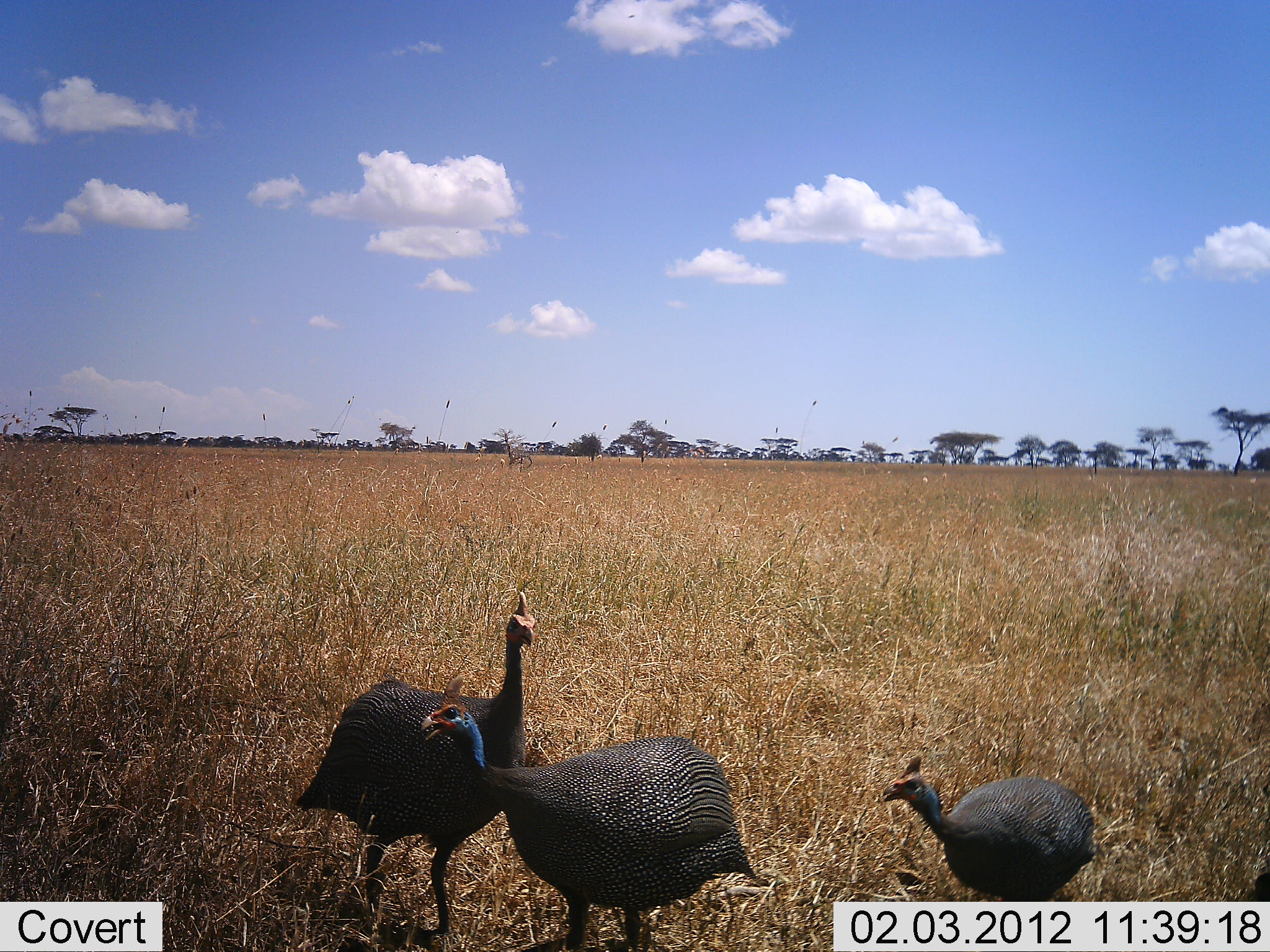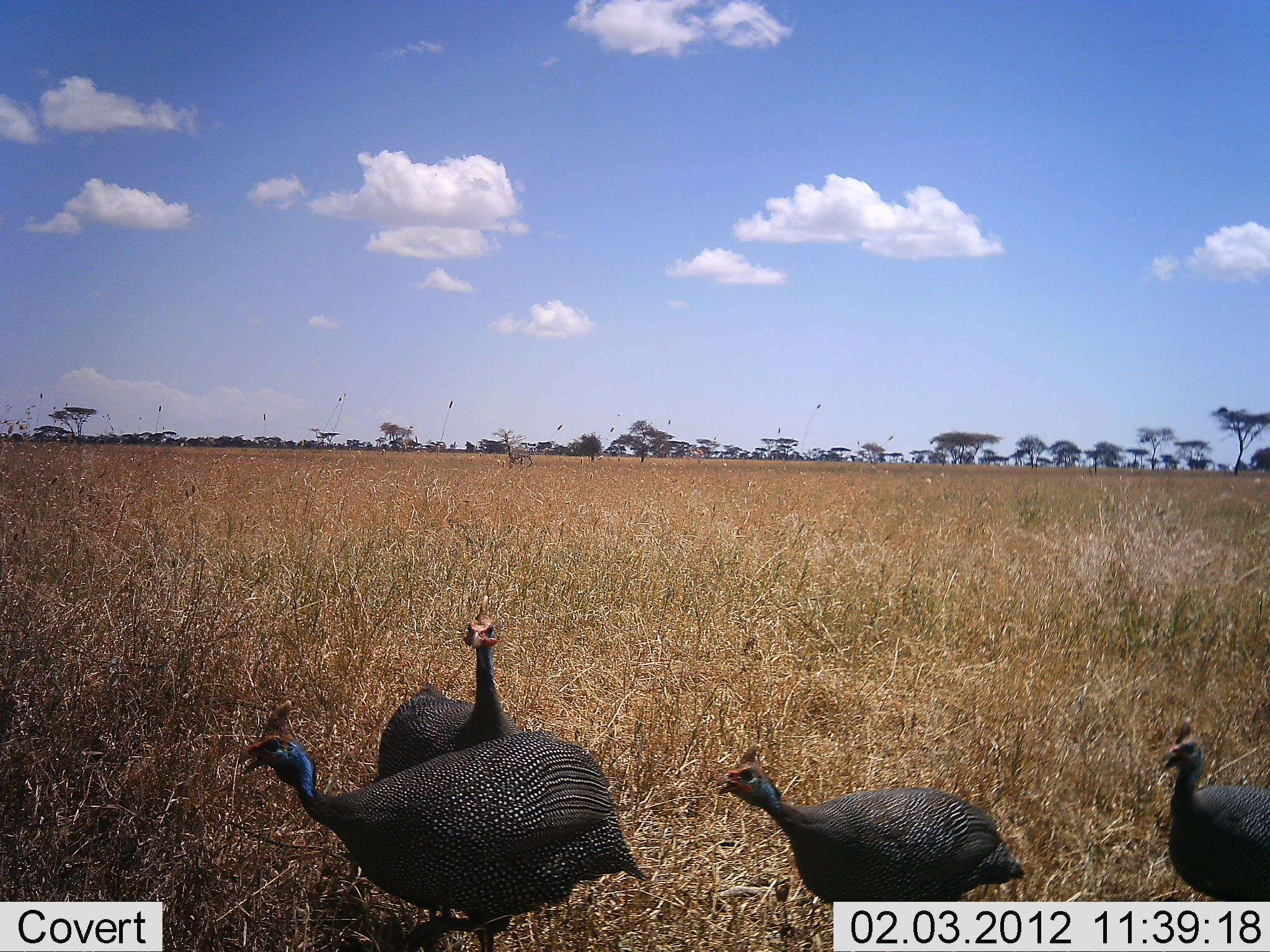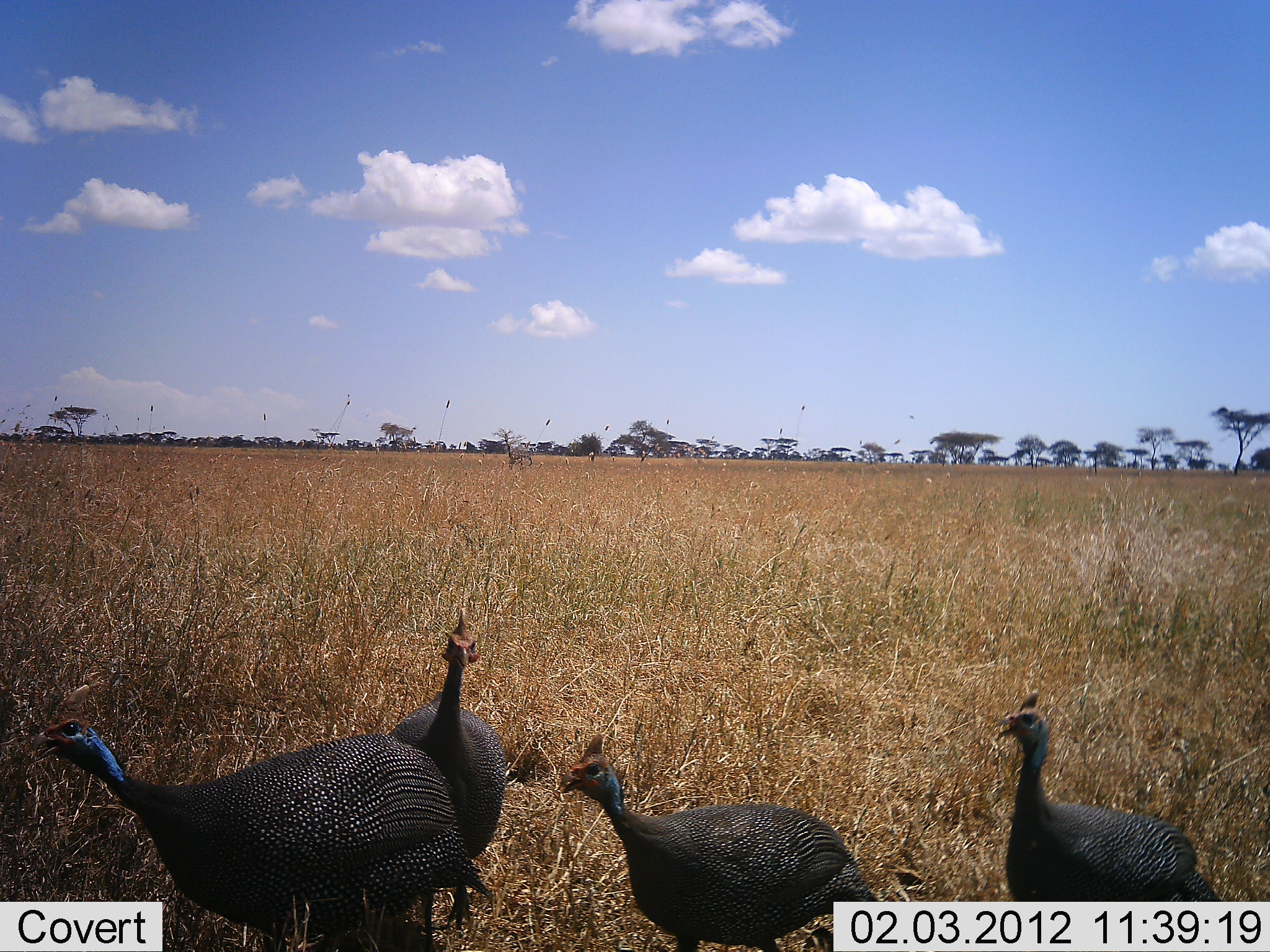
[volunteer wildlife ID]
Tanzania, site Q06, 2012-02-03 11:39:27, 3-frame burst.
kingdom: Animalia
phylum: Chordata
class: Aves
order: Galliformes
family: Numididae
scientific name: Numididae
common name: guinea fowl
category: guineafowl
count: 4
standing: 44%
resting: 0%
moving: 83%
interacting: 6%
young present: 0%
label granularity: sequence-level